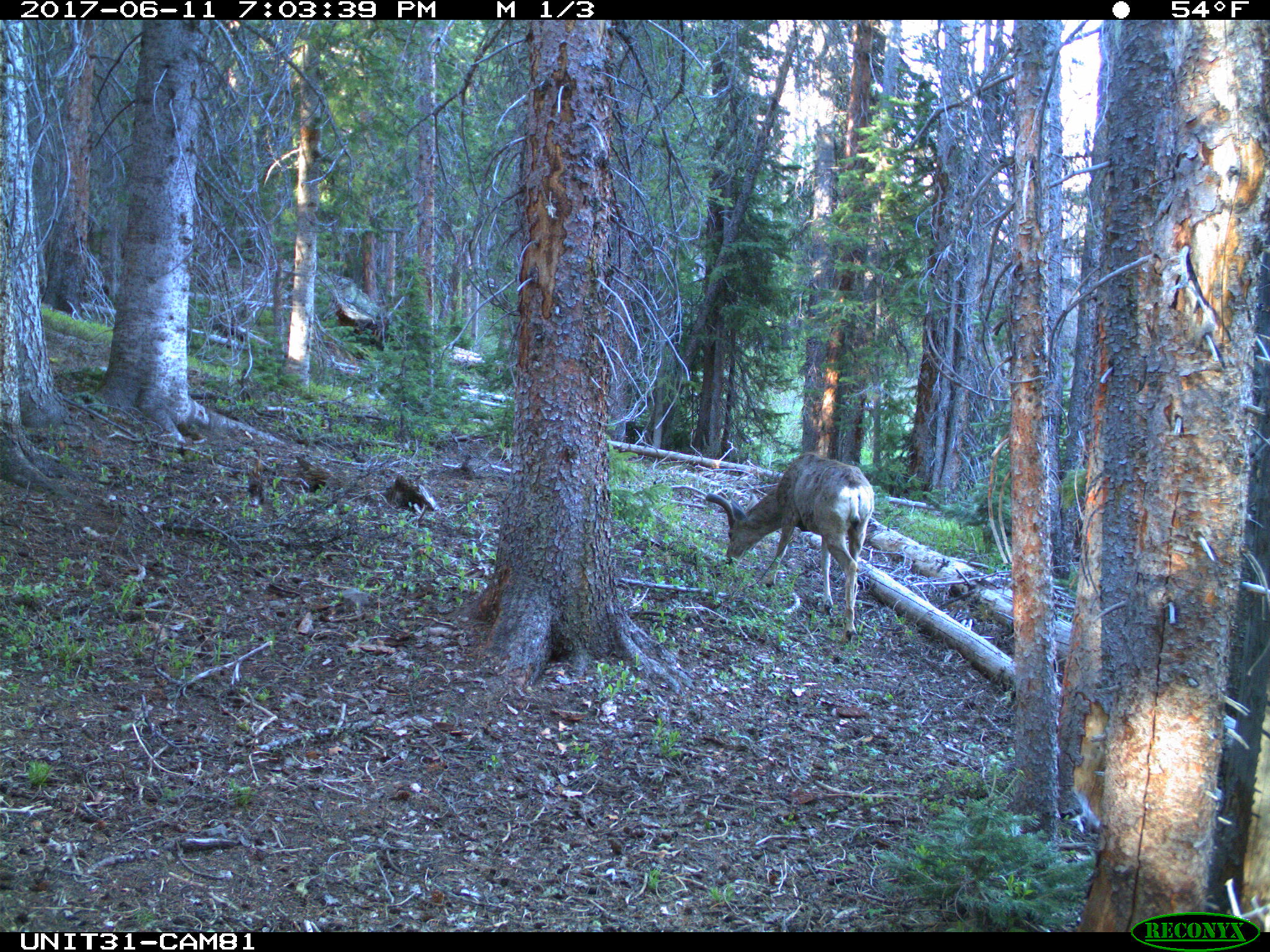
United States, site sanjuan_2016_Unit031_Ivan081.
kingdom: Animalia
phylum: Chordata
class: Mammalia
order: Artiodactyla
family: Cervidae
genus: Odocoileus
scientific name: Odocoileus hemionus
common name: mule deer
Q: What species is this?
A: Odocoileus hemionus (mule deer).